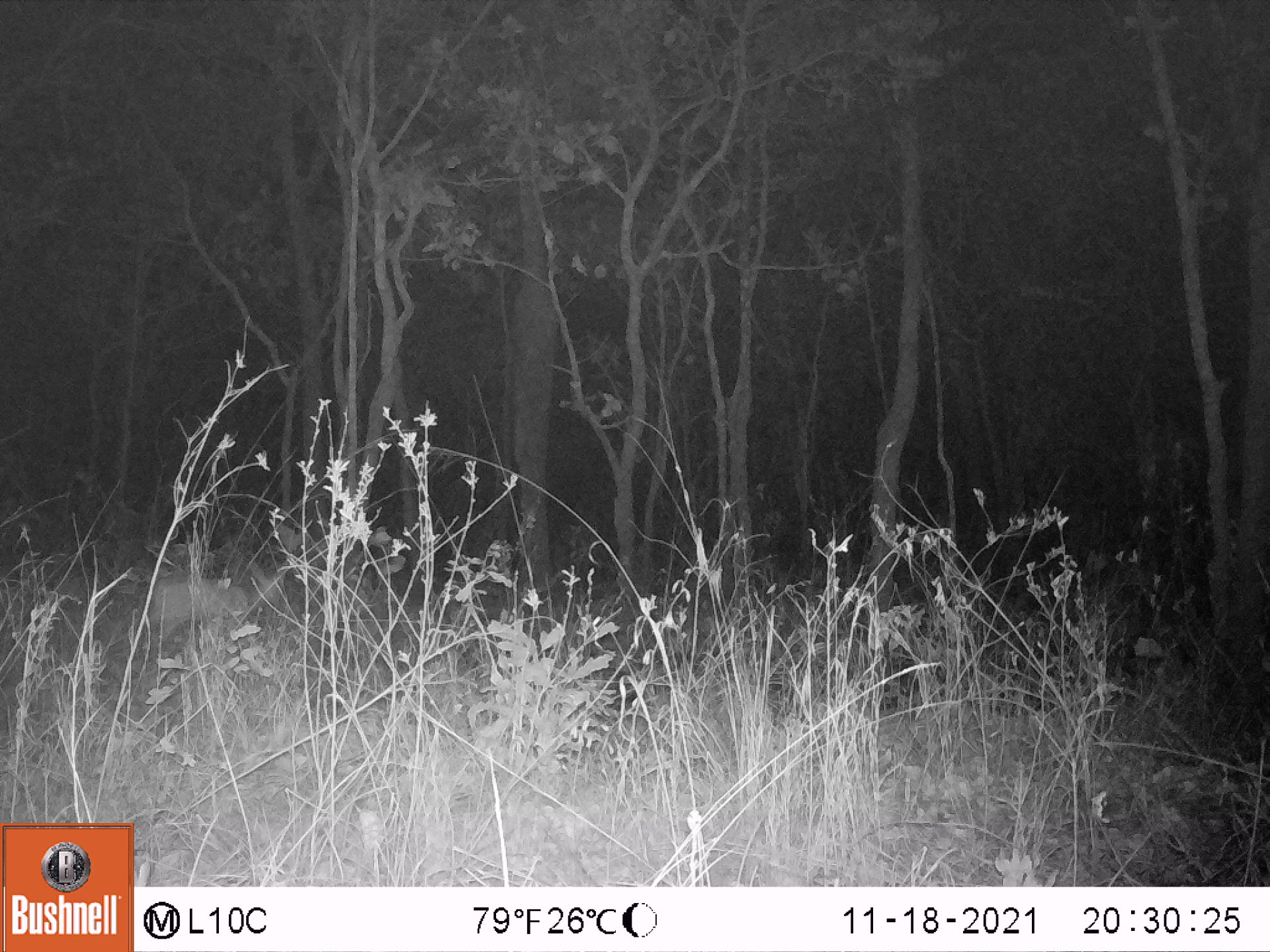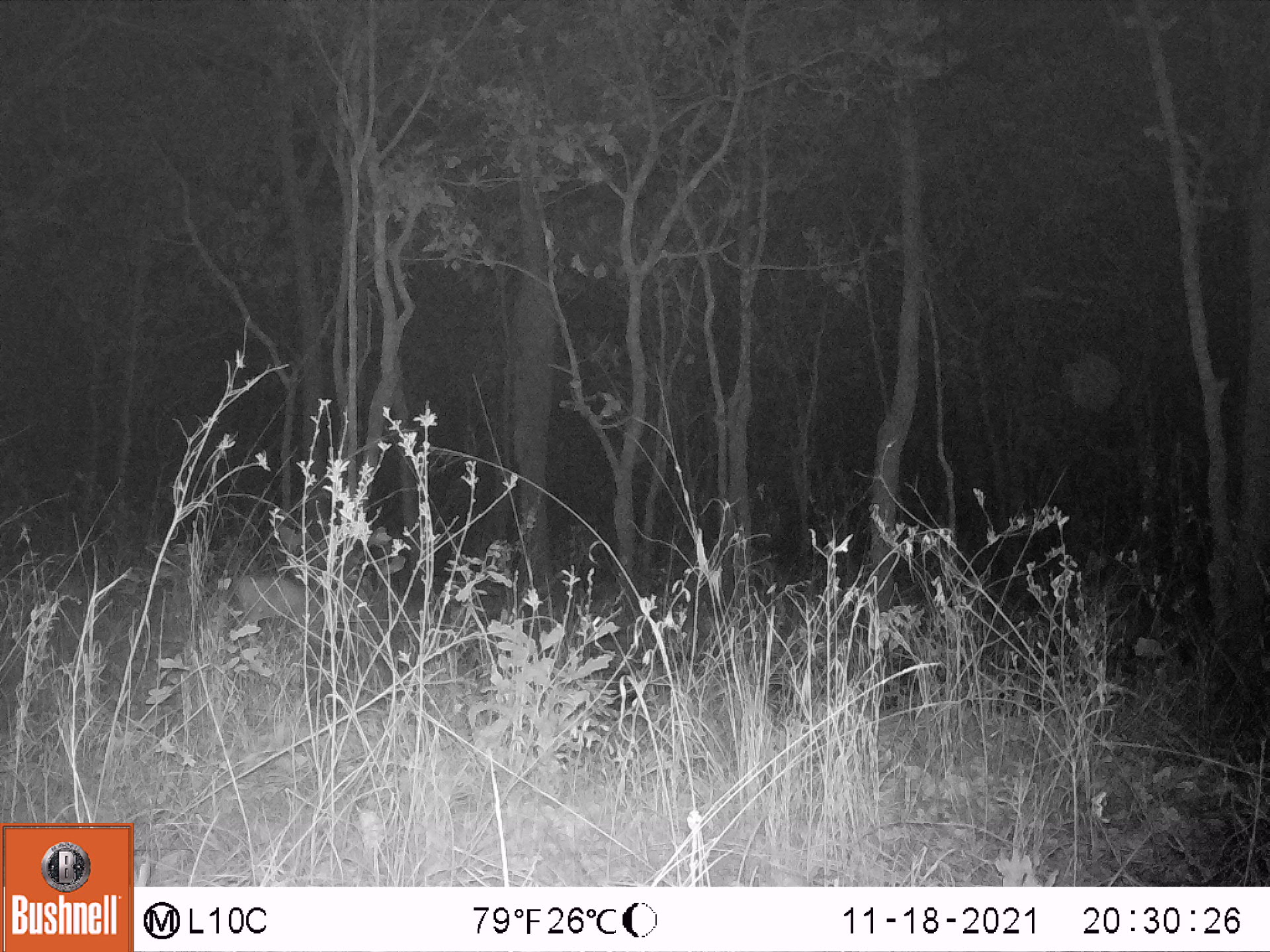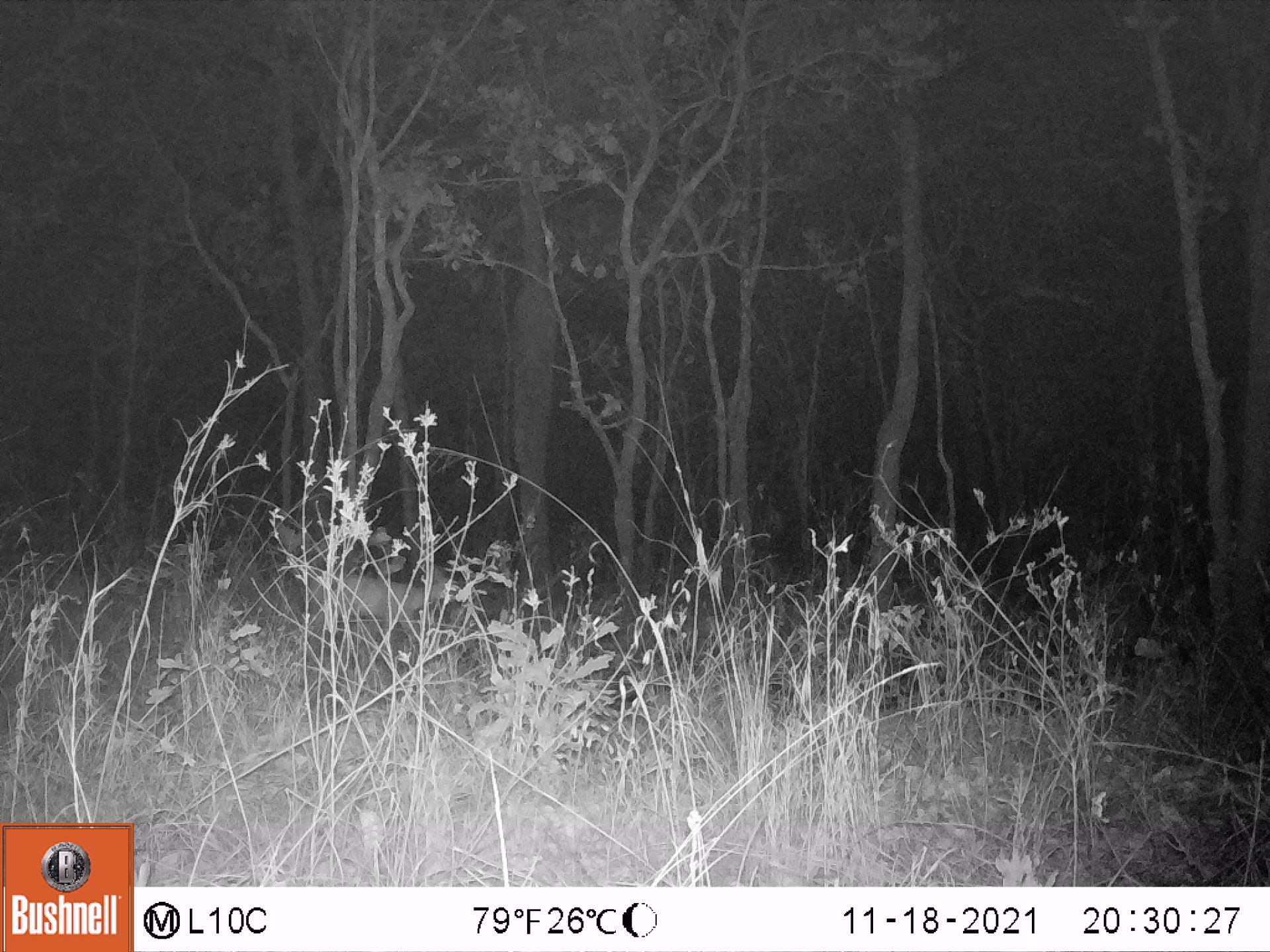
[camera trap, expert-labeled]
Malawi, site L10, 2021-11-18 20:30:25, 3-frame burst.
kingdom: Animalia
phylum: Chordata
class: Mammalia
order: Artiodactyla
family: Bovidae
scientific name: Antilopinae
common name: small antelope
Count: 1.